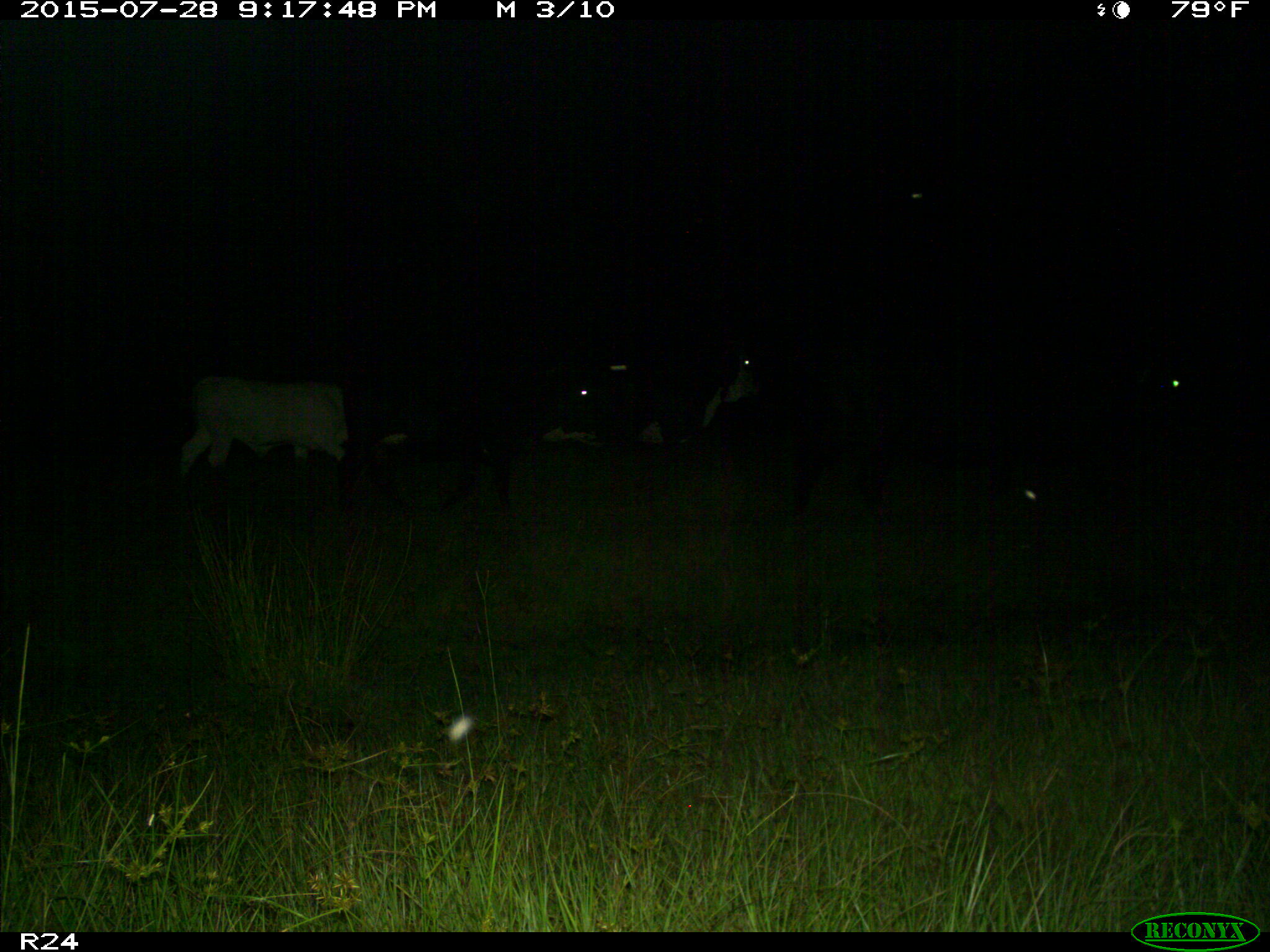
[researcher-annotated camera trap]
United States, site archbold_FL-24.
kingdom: Animalia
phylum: Chordata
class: Mammalia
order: Artiodactyla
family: Bovidae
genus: Bos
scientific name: Bos taurus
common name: domestic cow